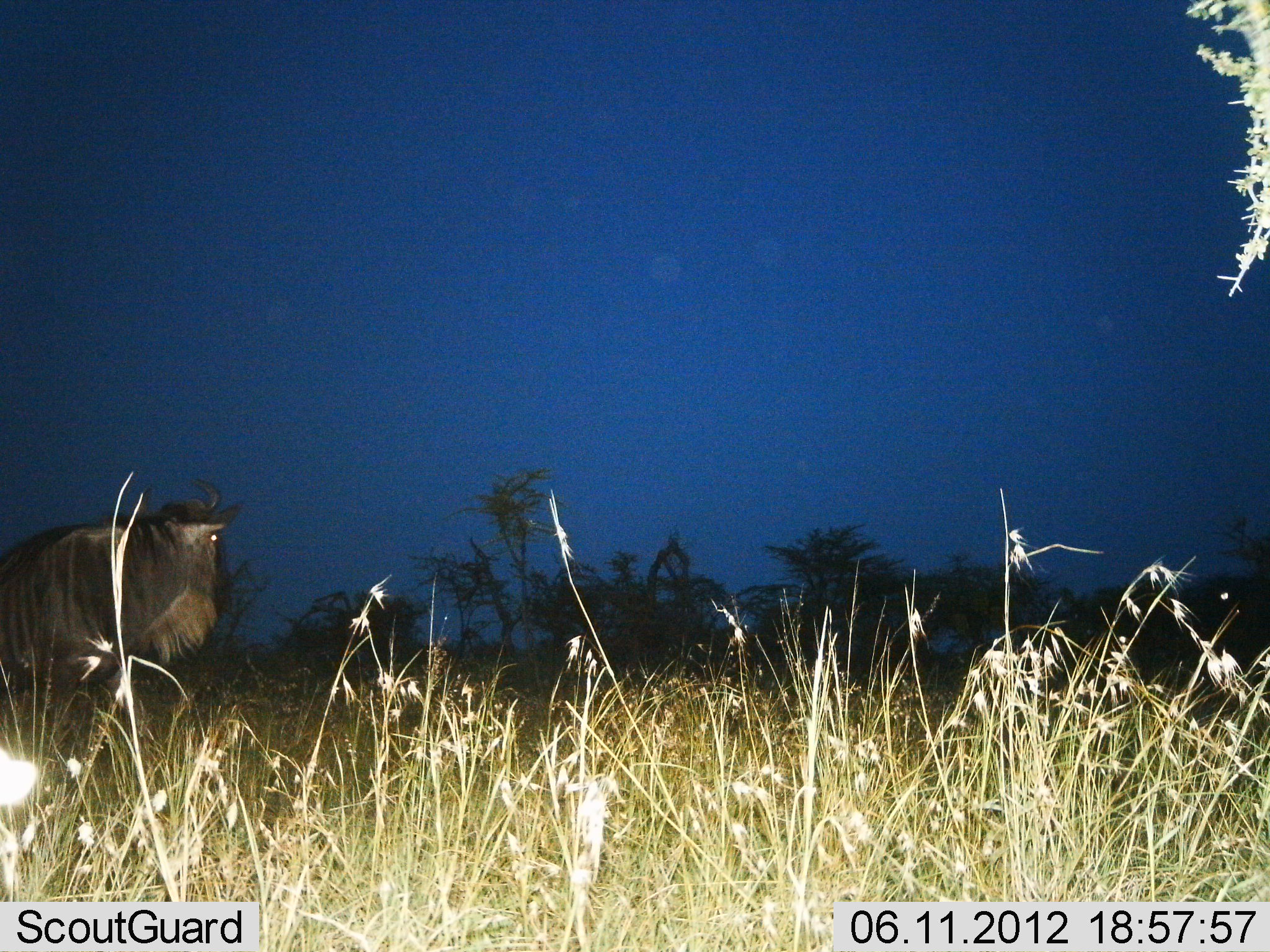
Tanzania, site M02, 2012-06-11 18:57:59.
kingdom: Animalia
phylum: Chordata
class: Mammalia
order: Artiodactyla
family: Bovidae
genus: Connochaetes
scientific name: Connochaetes taurinus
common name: blue wildebeest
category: wildebeest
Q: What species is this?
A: Wildebeest (blue wildebeest) (Connochaetes taurinus).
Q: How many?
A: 1.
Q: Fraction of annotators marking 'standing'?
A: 80%.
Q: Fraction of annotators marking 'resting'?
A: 0%.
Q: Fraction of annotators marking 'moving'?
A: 20%.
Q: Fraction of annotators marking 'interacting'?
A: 0%.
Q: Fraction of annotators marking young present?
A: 0%.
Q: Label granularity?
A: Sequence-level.